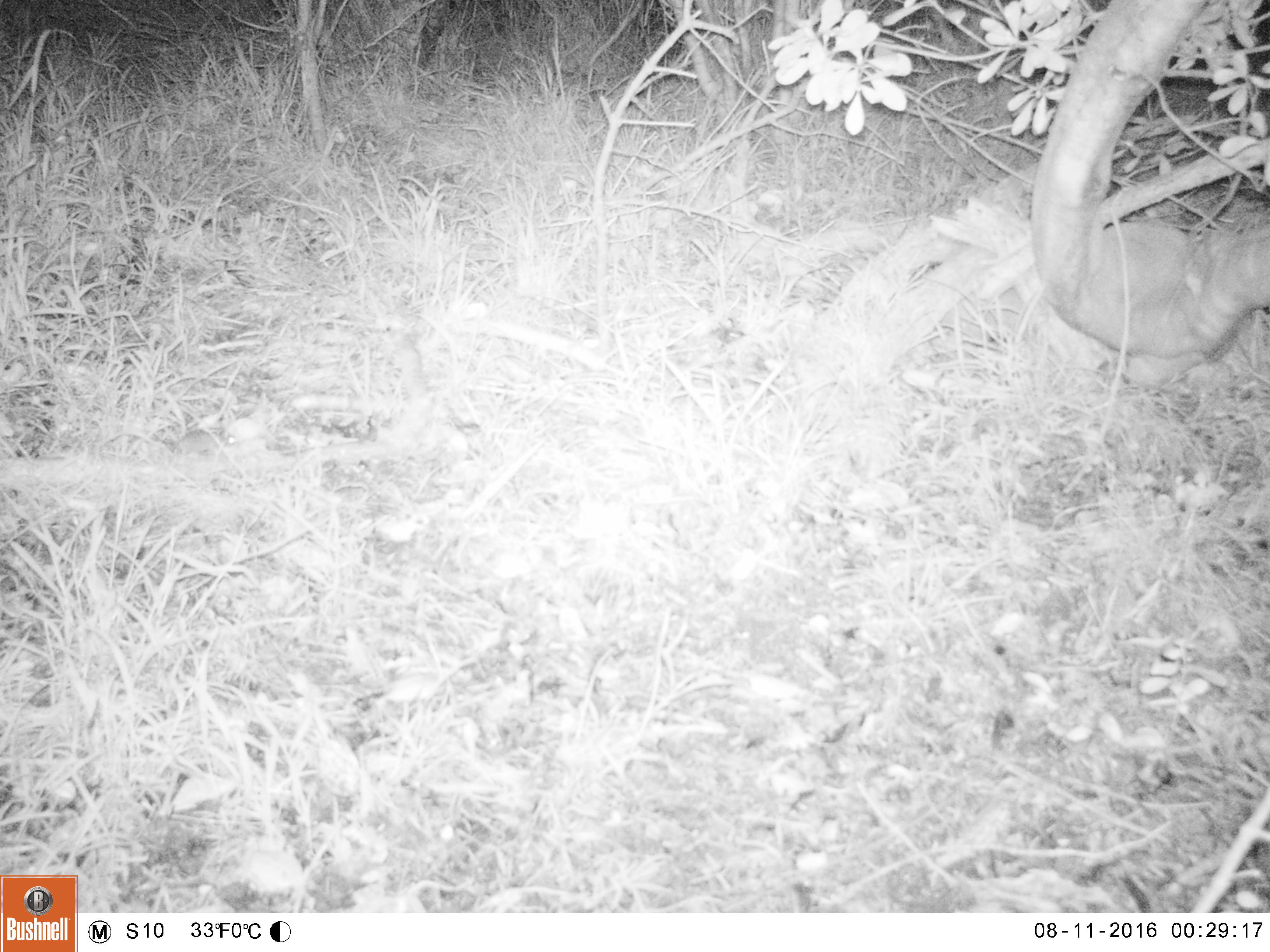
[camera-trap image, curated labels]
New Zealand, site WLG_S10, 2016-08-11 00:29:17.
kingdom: Animalia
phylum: Chordata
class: Mammalia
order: Rodentia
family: Muridae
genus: Mus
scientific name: Mus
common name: mouse